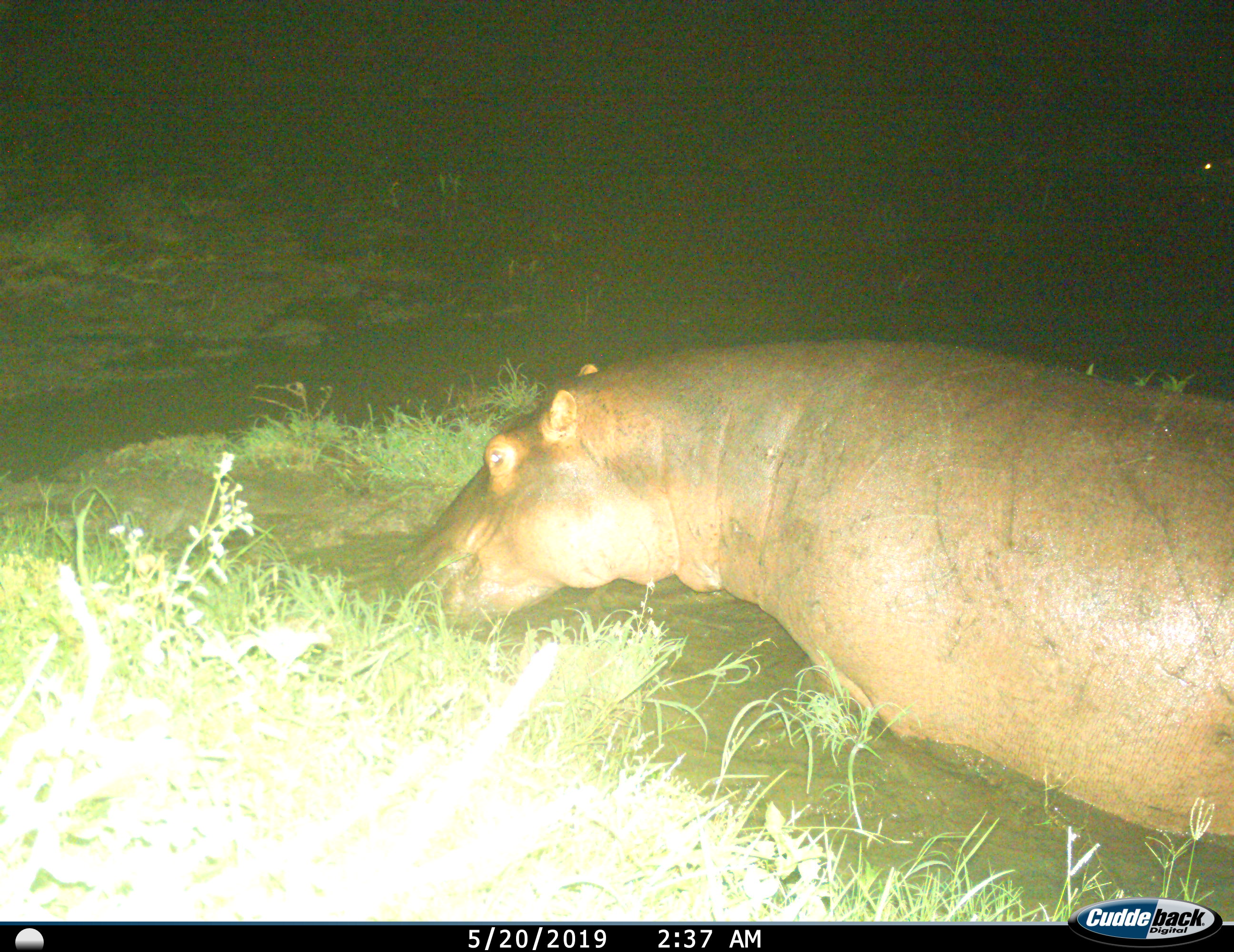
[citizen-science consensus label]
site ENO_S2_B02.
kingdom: Animalia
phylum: Chordata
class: Mammalia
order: Artiodactyla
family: Hippopotamidae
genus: Hippopotamus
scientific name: Hippopotamus amphibius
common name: hippopotamus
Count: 1.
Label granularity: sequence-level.